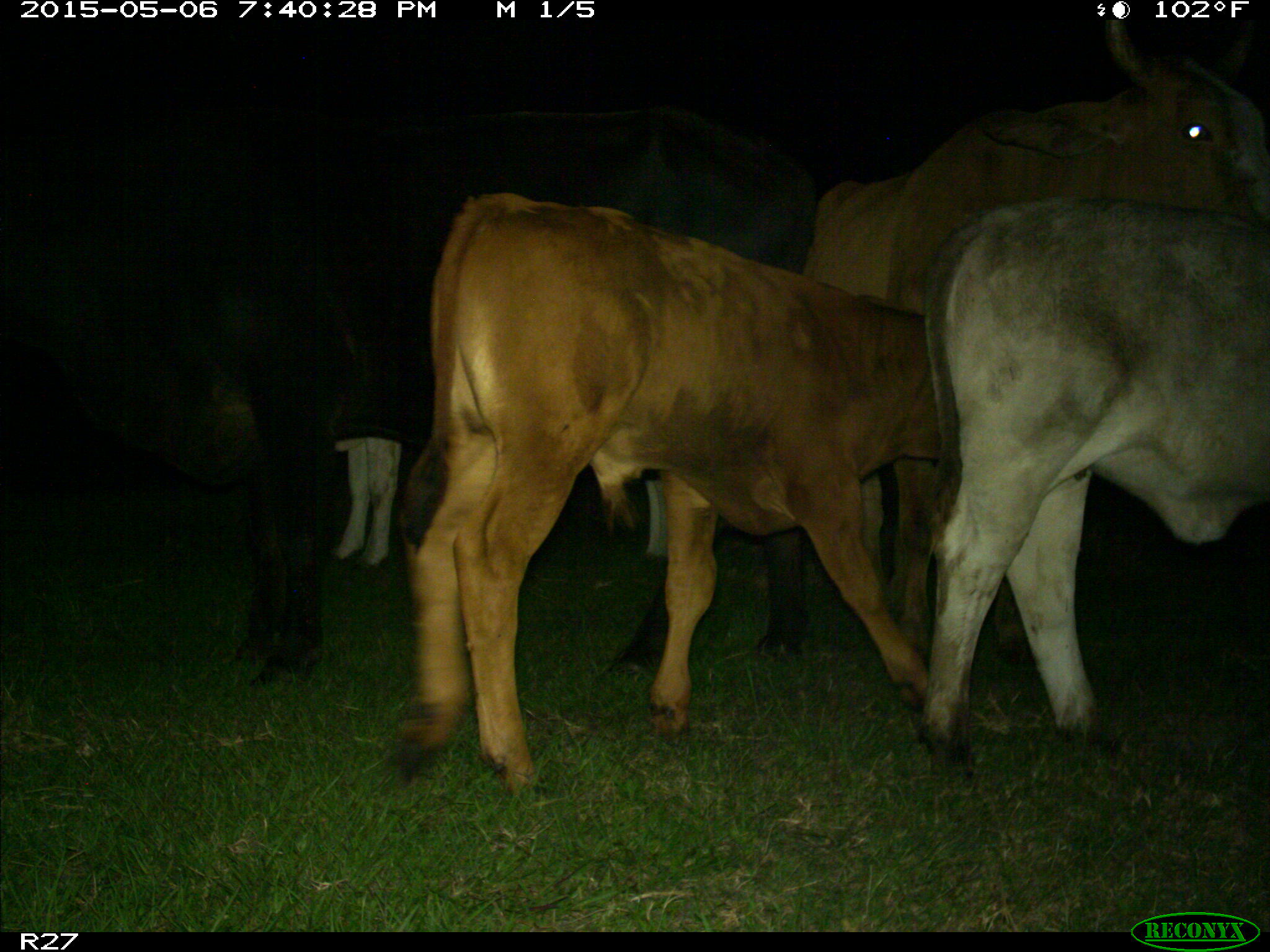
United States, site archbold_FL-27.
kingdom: Animalia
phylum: Chordata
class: Mammalia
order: Artiodactyla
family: Bovidae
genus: Bos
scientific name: Bos taurus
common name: domestic cow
Bos taurus (domestic cow).